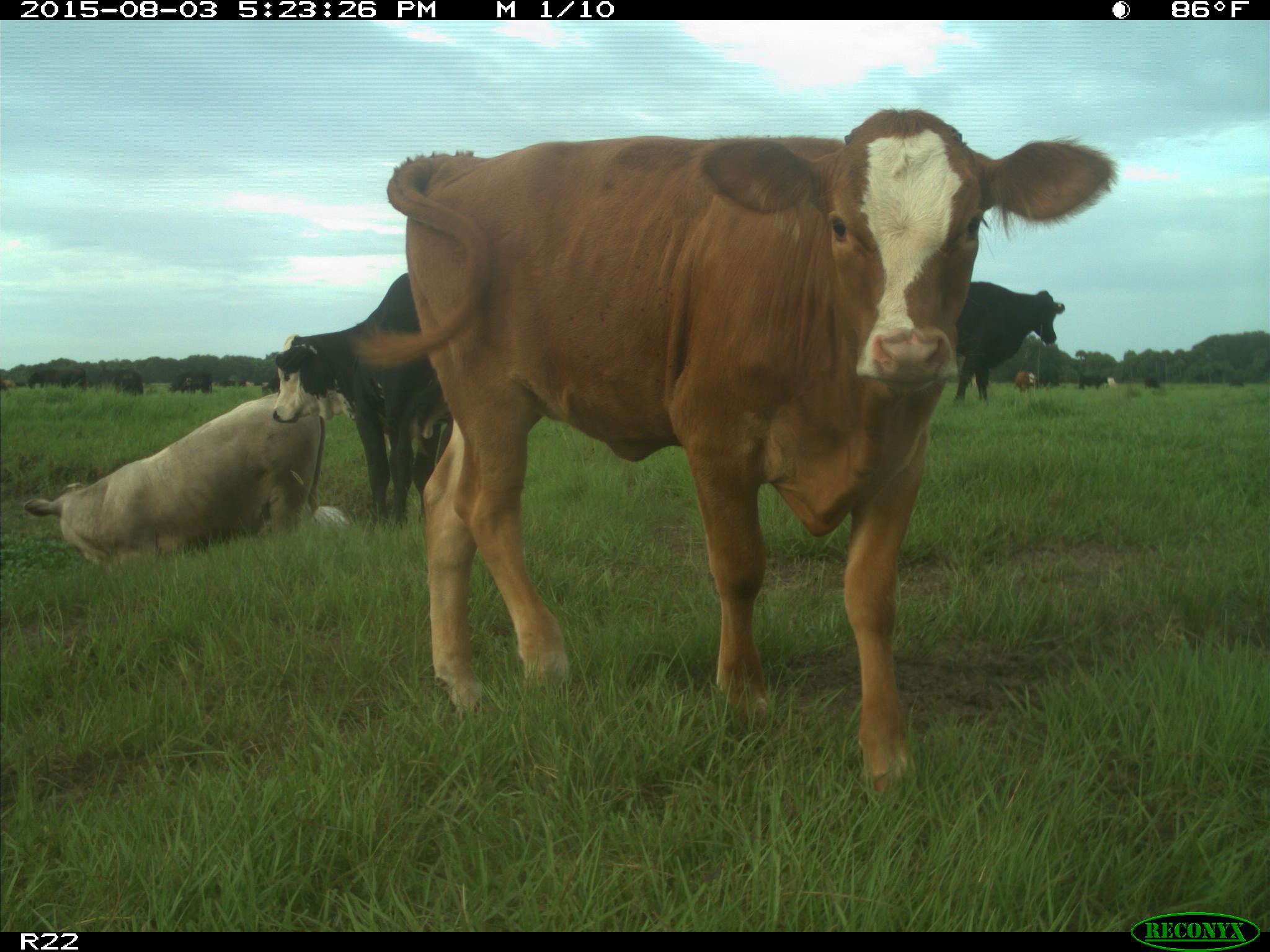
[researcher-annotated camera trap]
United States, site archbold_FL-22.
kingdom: Animalia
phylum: Chordata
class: Mammalia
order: Artiodactyla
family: Bovidae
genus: Bos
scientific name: Bos taurus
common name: domestic cow